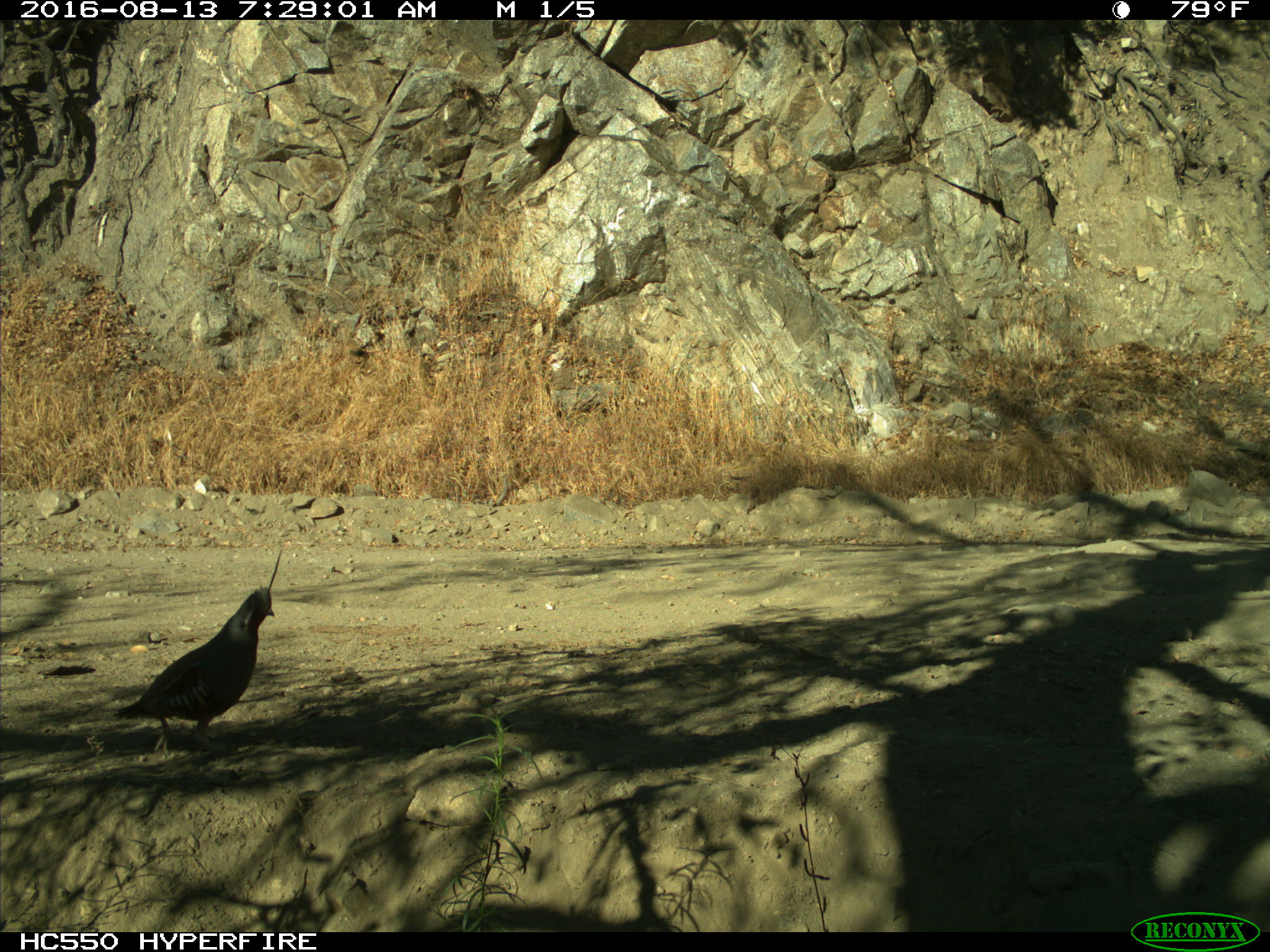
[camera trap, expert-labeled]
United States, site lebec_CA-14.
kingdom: Animalia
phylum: Chordata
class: Aves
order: Galliformes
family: Odontophoridae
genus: Callipepla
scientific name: Callipepla californica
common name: california quail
Callipepla californica (california quail).